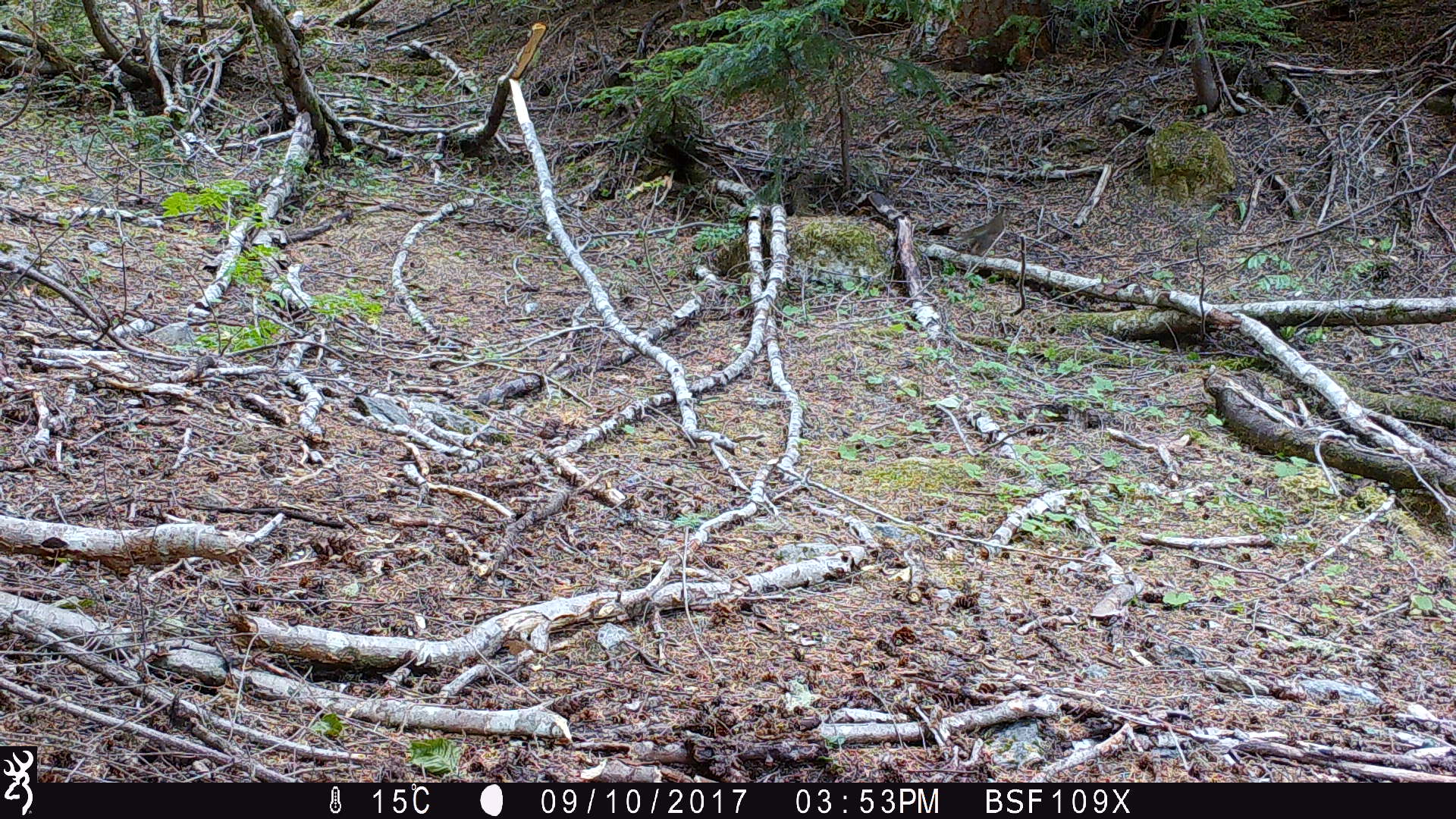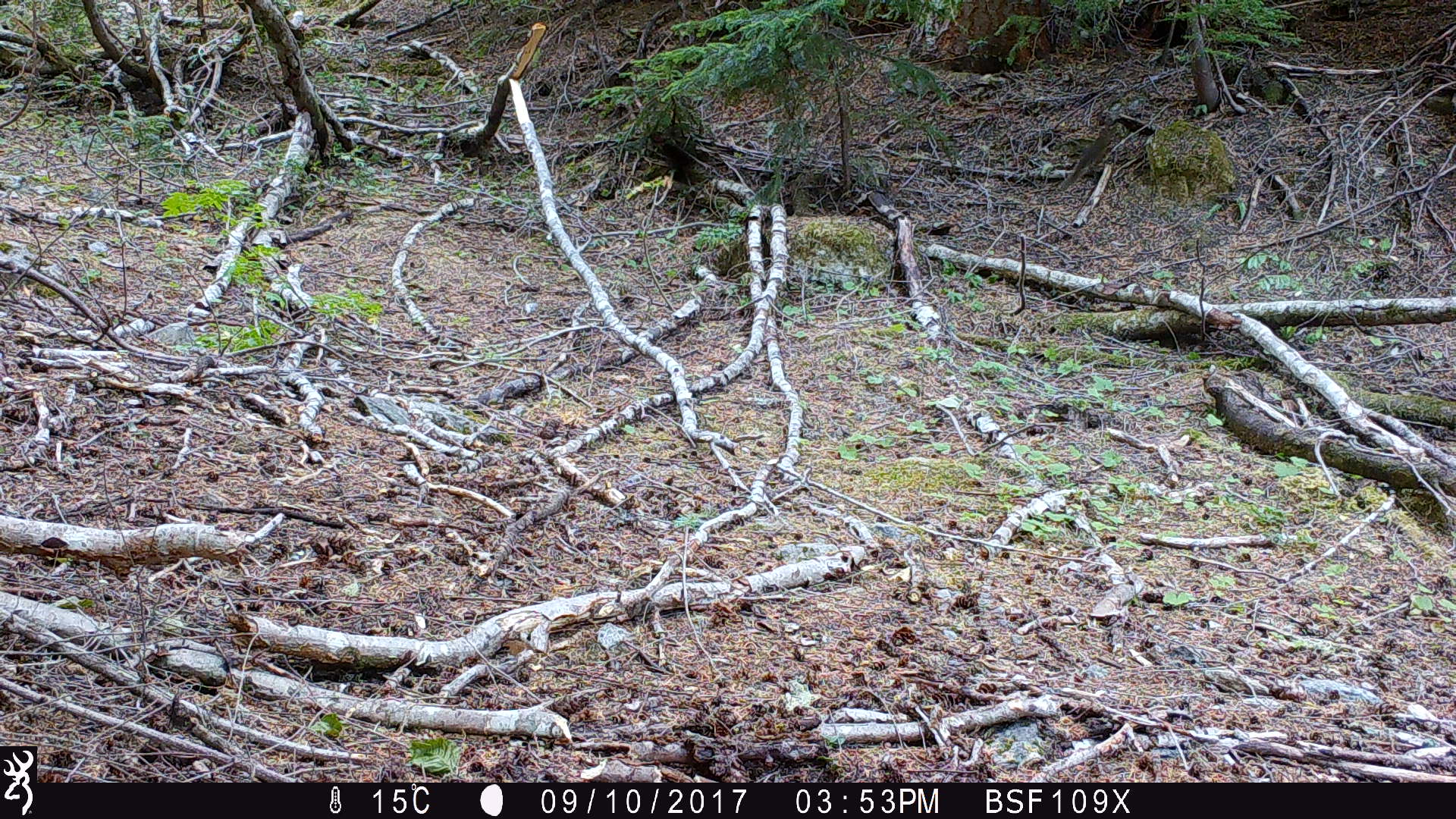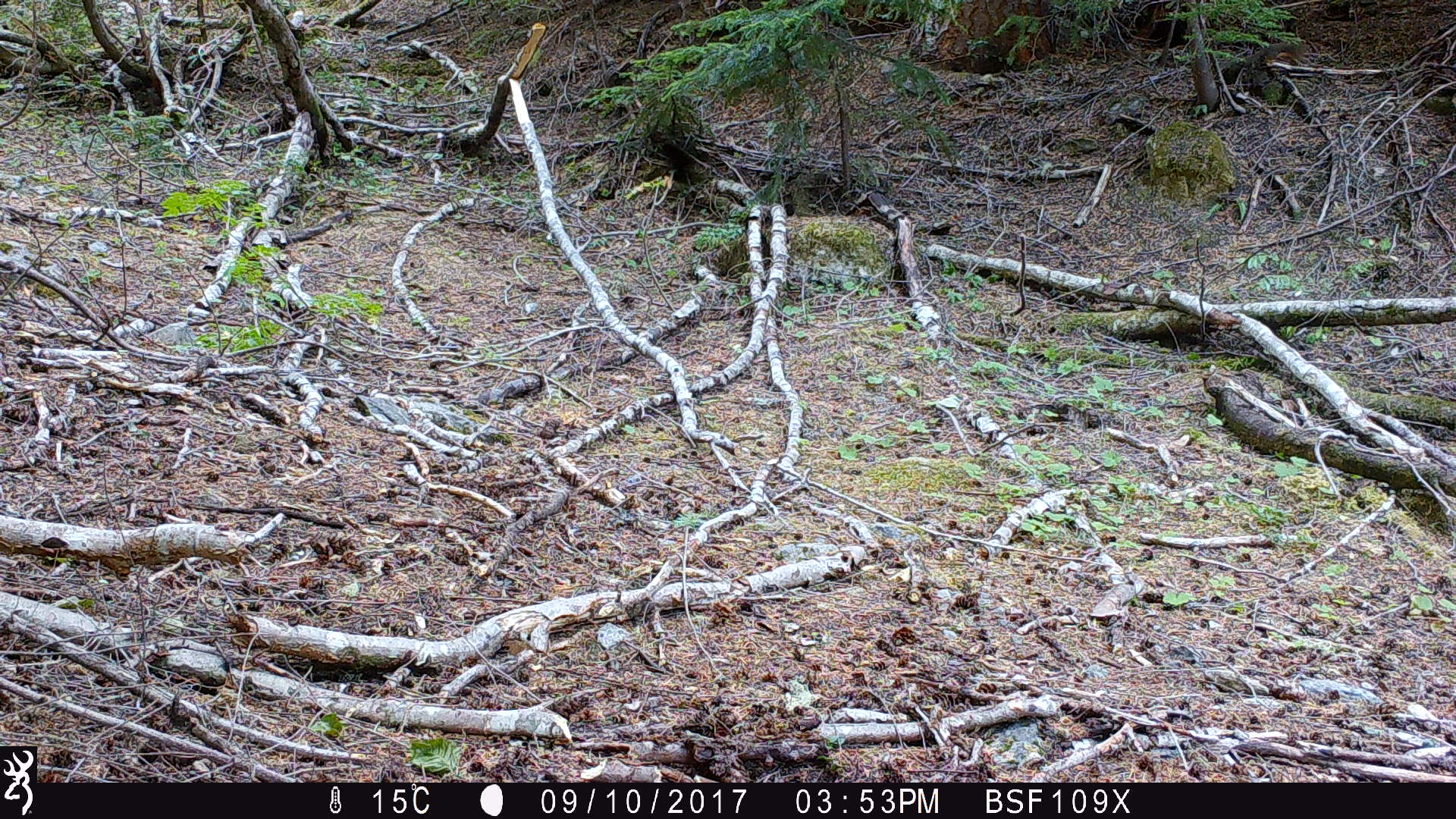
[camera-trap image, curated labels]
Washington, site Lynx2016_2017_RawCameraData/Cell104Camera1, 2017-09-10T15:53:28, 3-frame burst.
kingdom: Animalia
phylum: Chordata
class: Mammalia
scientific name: Mammalia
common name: small mammal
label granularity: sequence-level